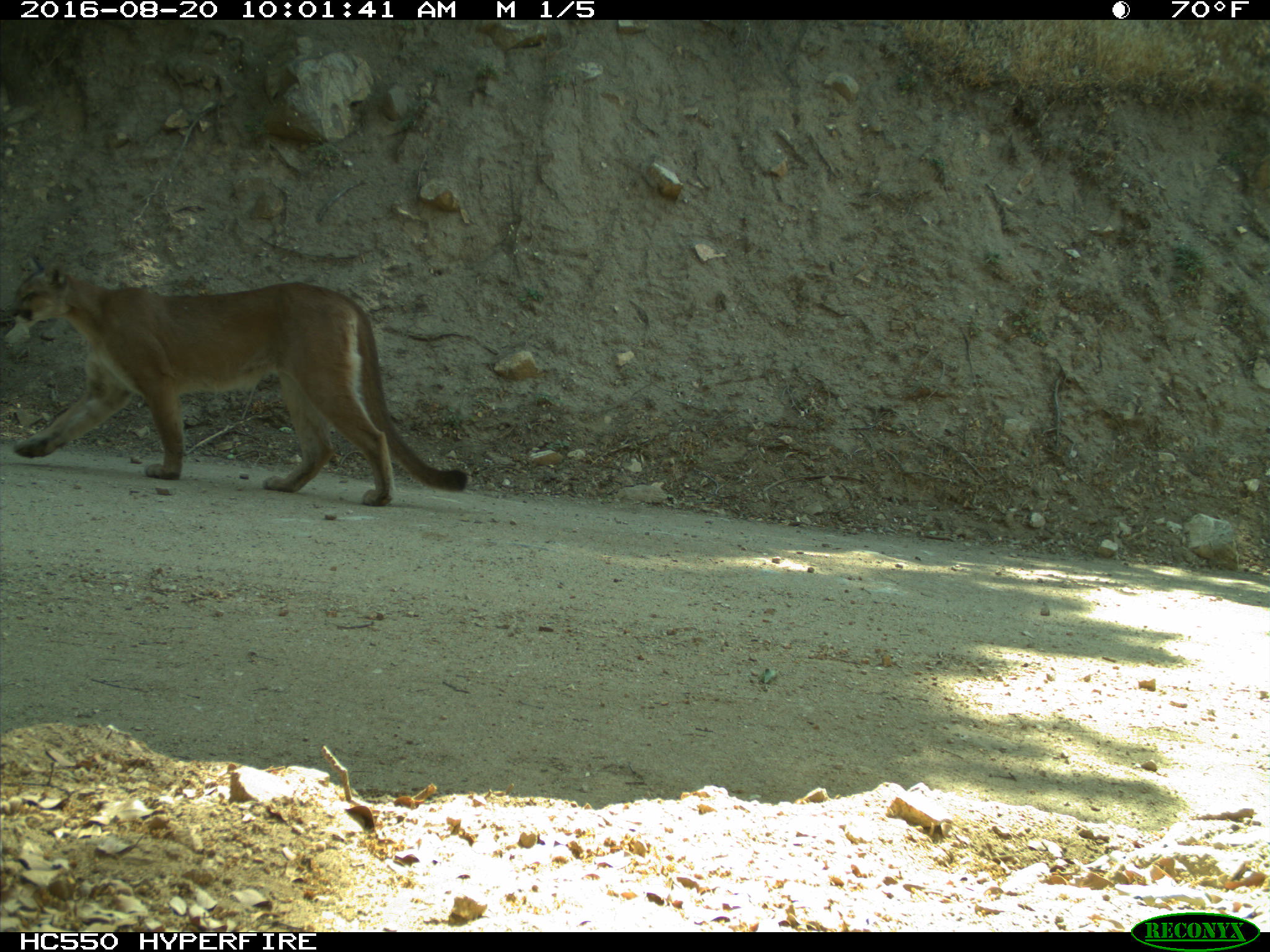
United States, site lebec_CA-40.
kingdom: Animalia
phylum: Chordata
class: Mammalia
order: Carnivora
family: Felidae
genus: Puma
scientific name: Puma concolor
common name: mountain lion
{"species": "Puma concolor (mountain lion)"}